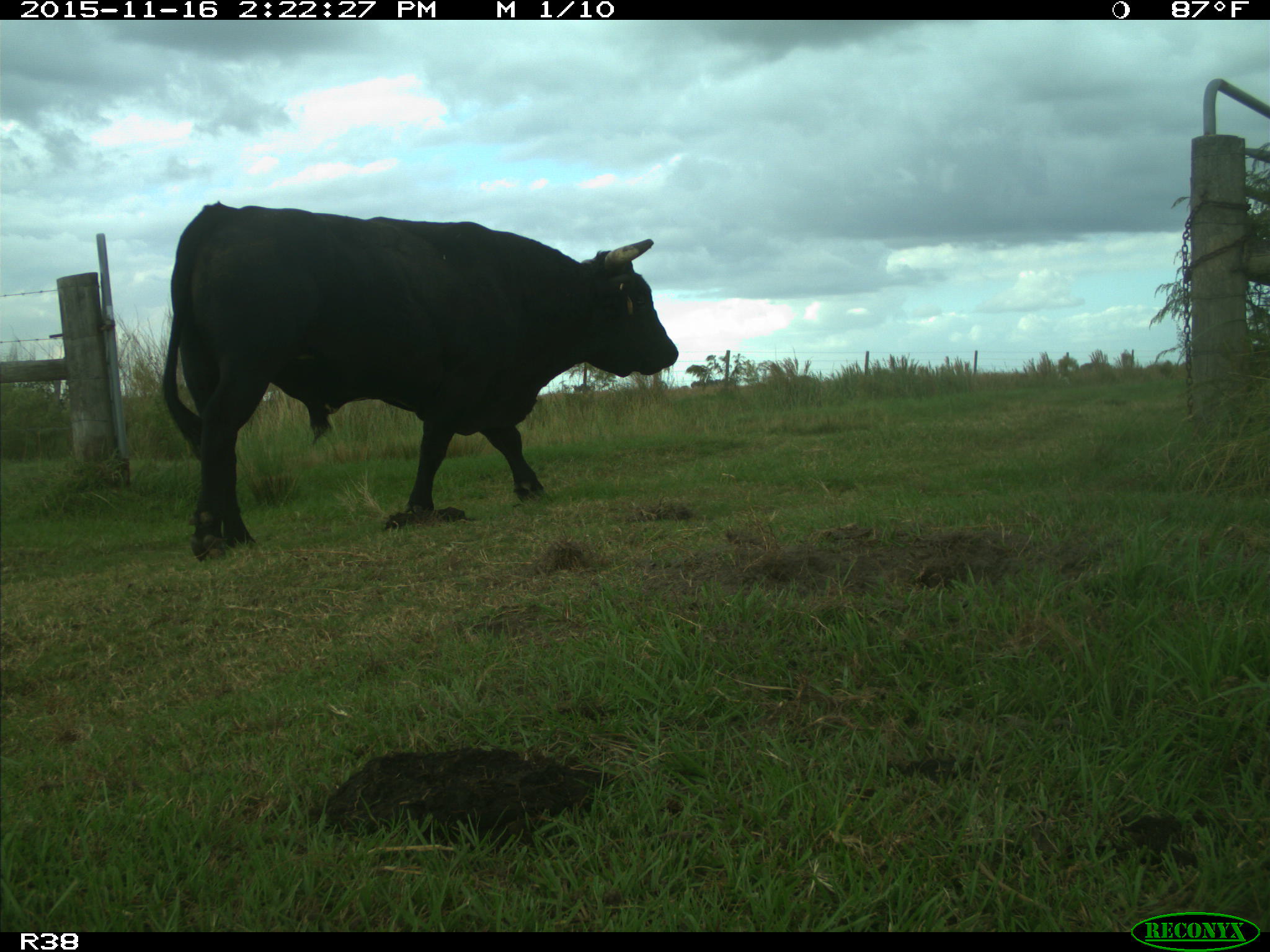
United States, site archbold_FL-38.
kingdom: Animalia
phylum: Chordata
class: Mammalia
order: Artiodactyla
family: Bovidae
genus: Bos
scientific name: Bos taurus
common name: domestic cow